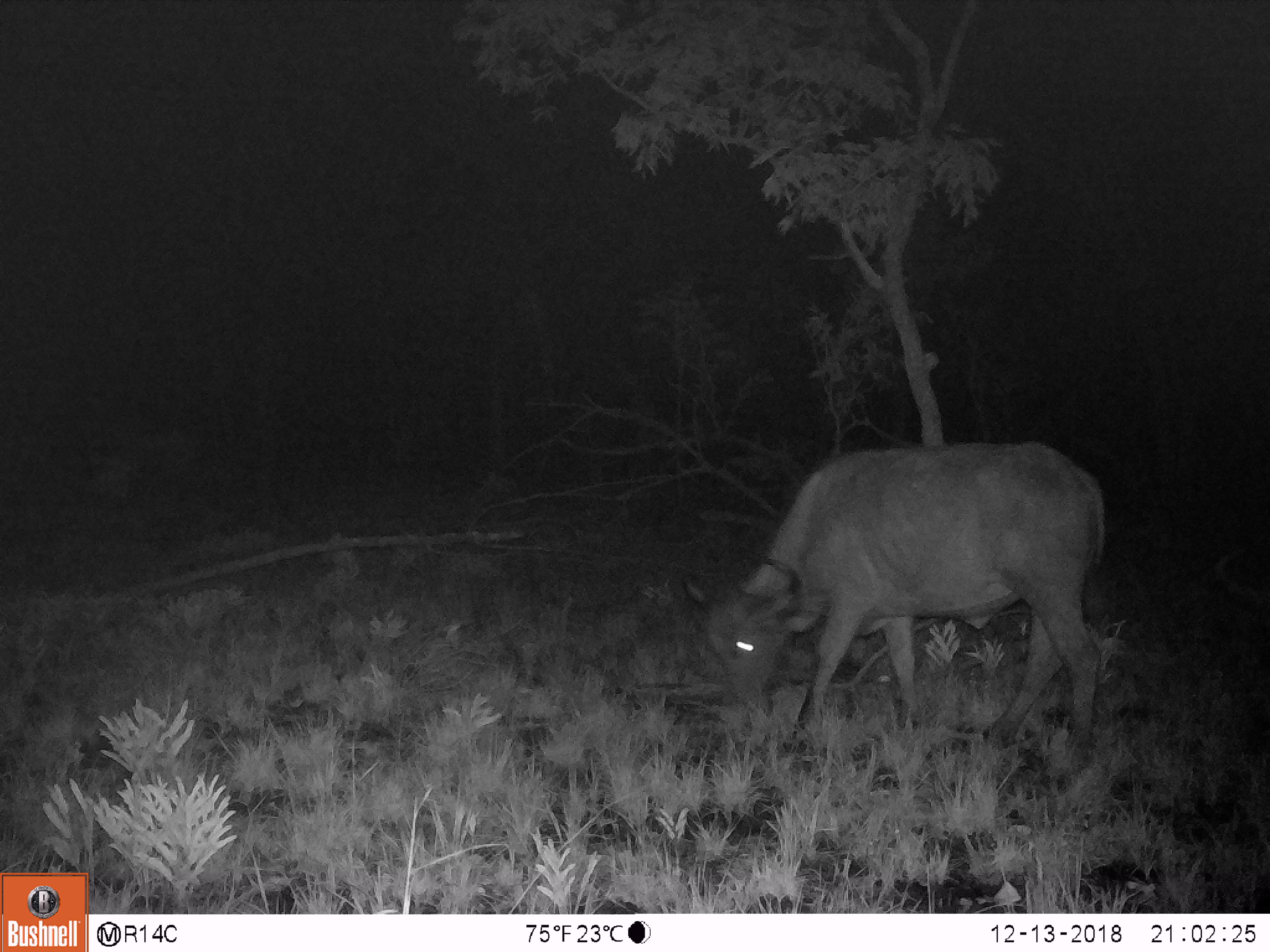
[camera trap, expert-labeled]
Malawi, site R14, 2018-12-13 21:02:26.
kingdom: Animalia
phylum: Chordata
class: Mammalia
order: Artiodactyla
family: Bovidae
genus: Syncerus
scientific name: Syncerus caffer caffer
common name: cape buffalo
Cape buffalo (Syncerus caffer caffer), count 1.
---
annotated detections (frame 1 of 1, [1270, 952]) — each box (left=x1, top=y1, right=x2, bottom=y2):
cape buffalo: (left=673, top=425, right=1115, bottom=768)